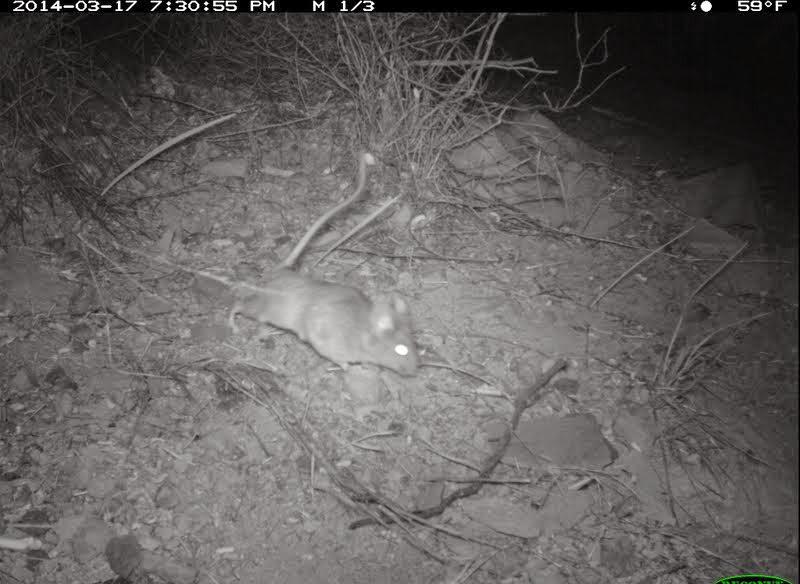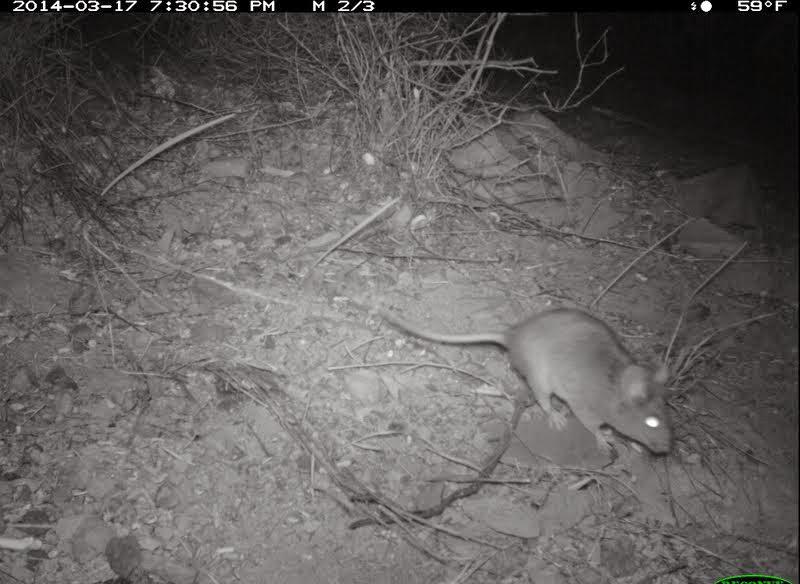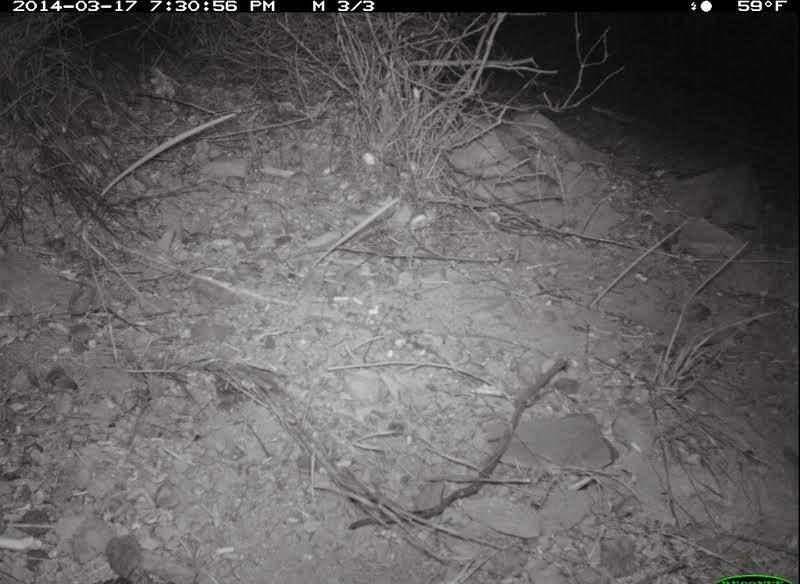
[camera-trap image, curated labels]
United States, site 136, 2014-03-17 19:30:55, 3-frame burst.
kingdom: Animalia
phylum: Chordata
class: Mammalia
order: Rodentia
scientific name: Rodentia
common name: rodent